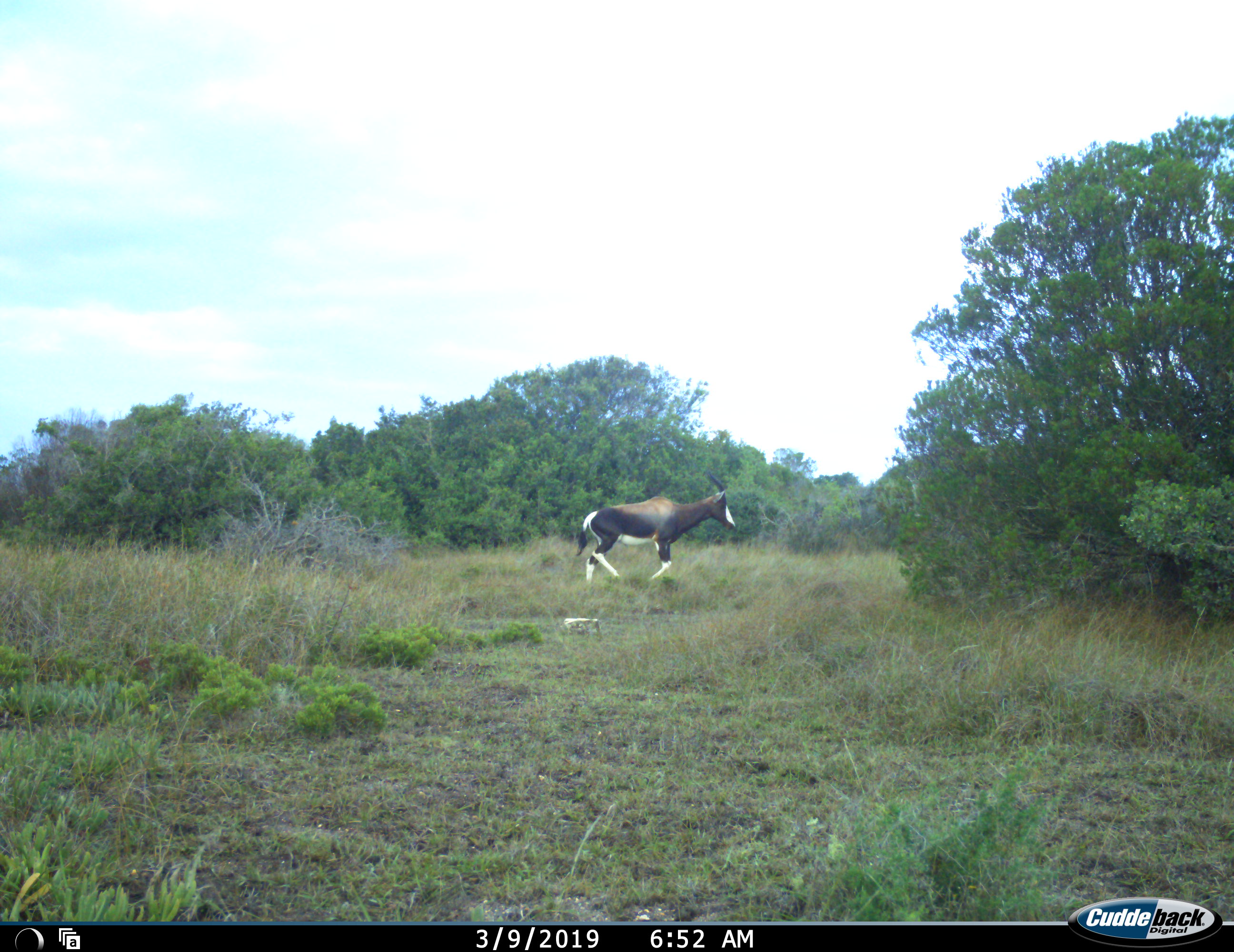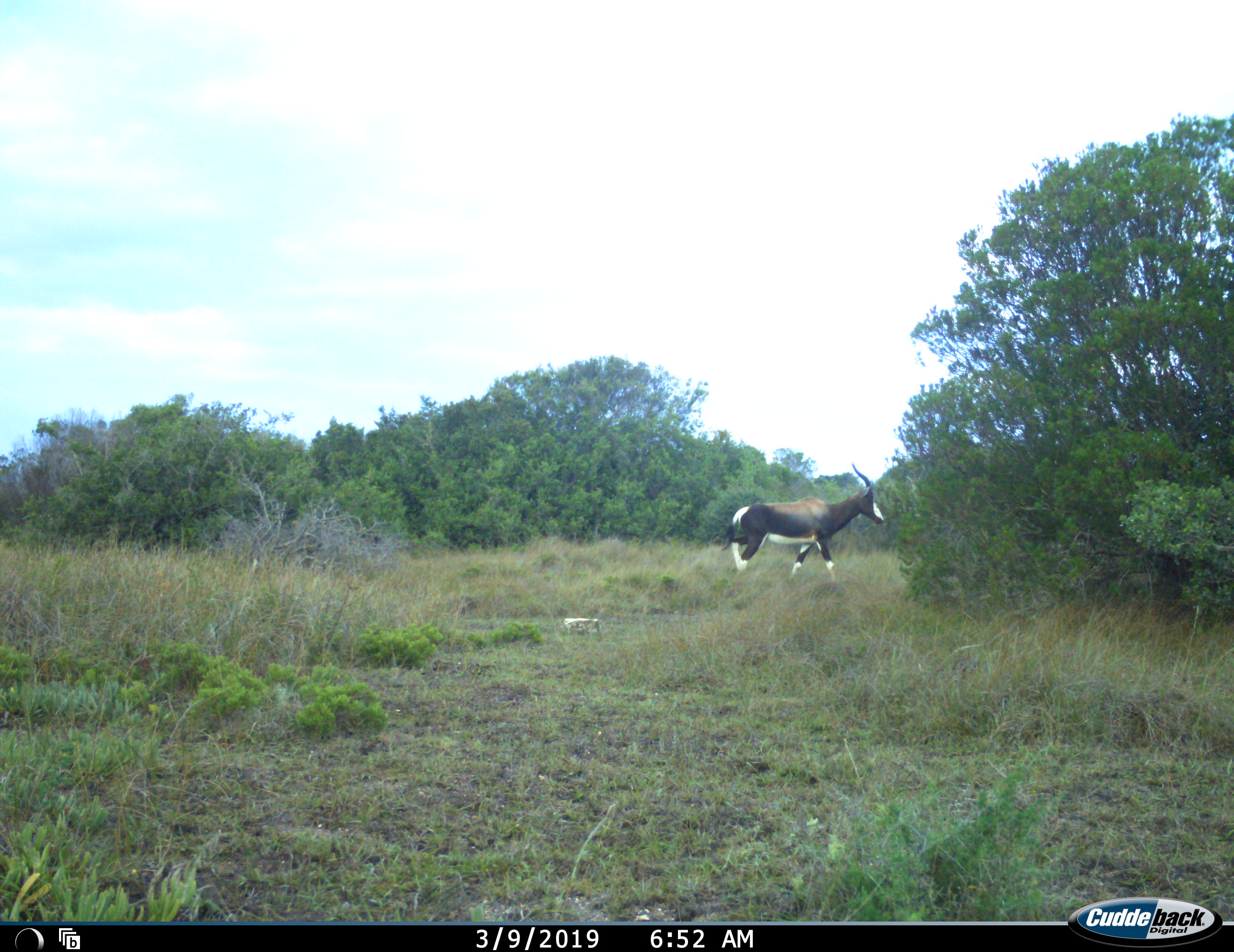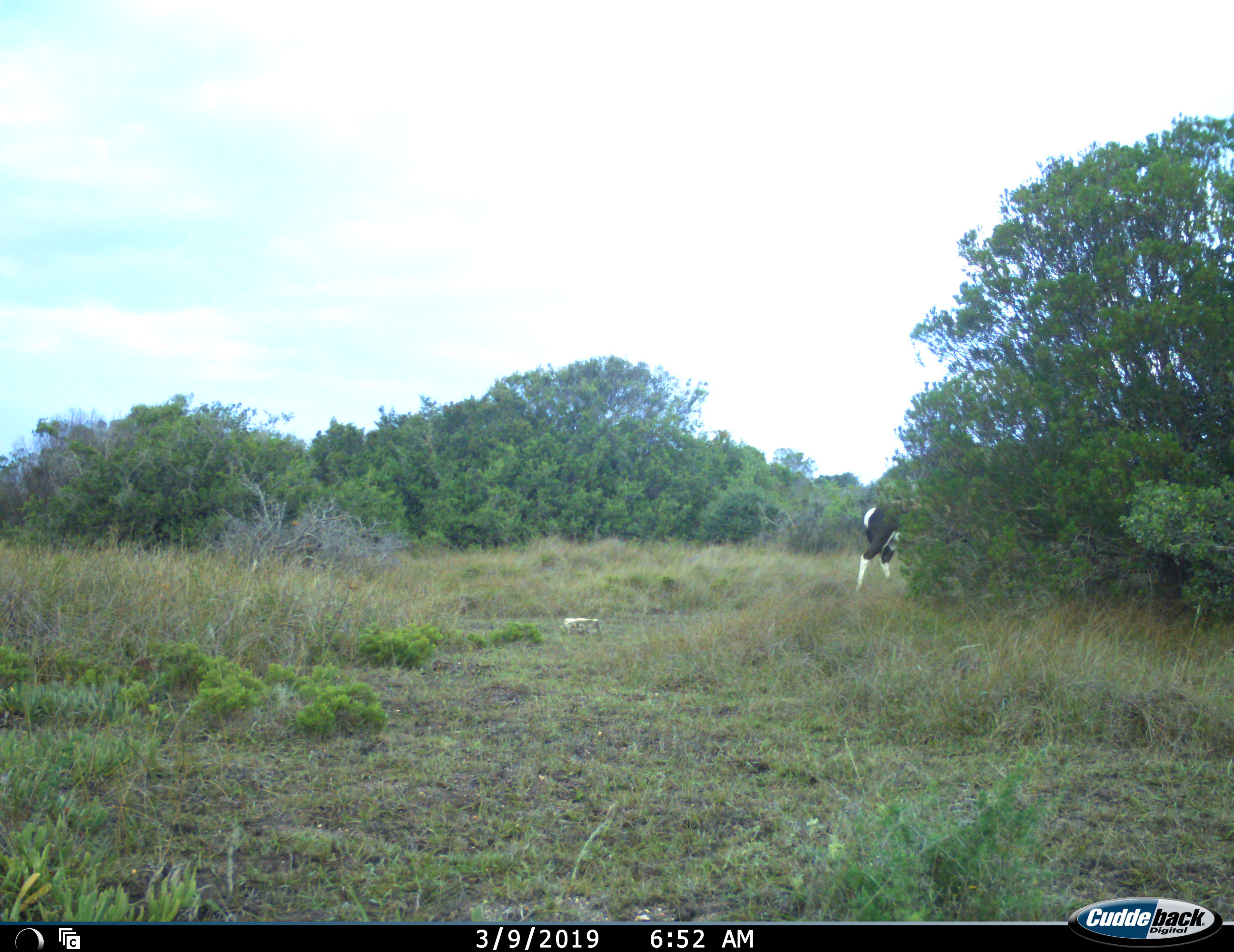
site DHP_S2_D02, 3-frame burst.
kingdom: Animalia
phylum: Chordata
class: Mammalia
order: Artiodactyla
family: Bovidae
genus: Damaliscus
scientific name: Damaliscus pygargus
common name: bontebok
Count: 1.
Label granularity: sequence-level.